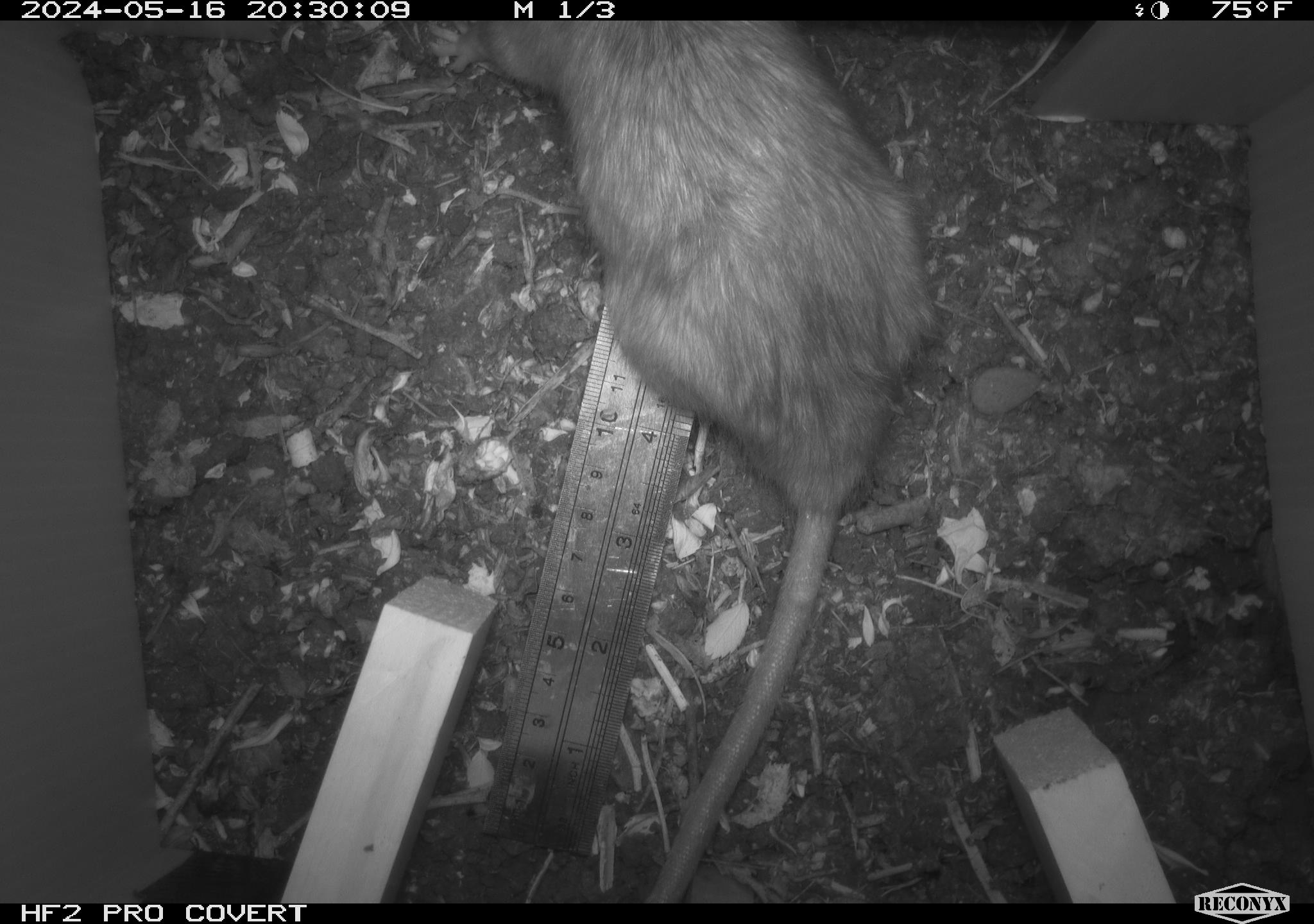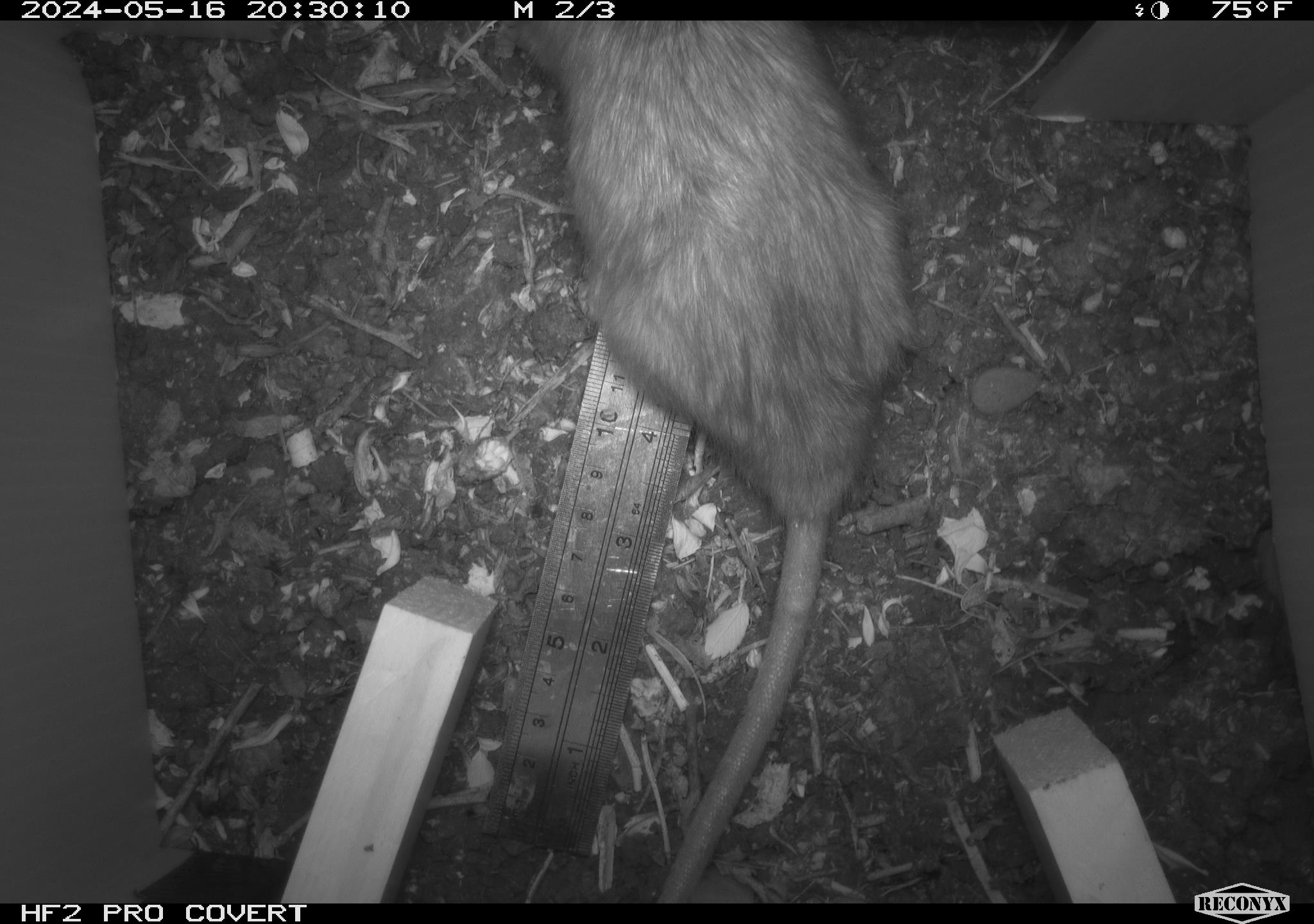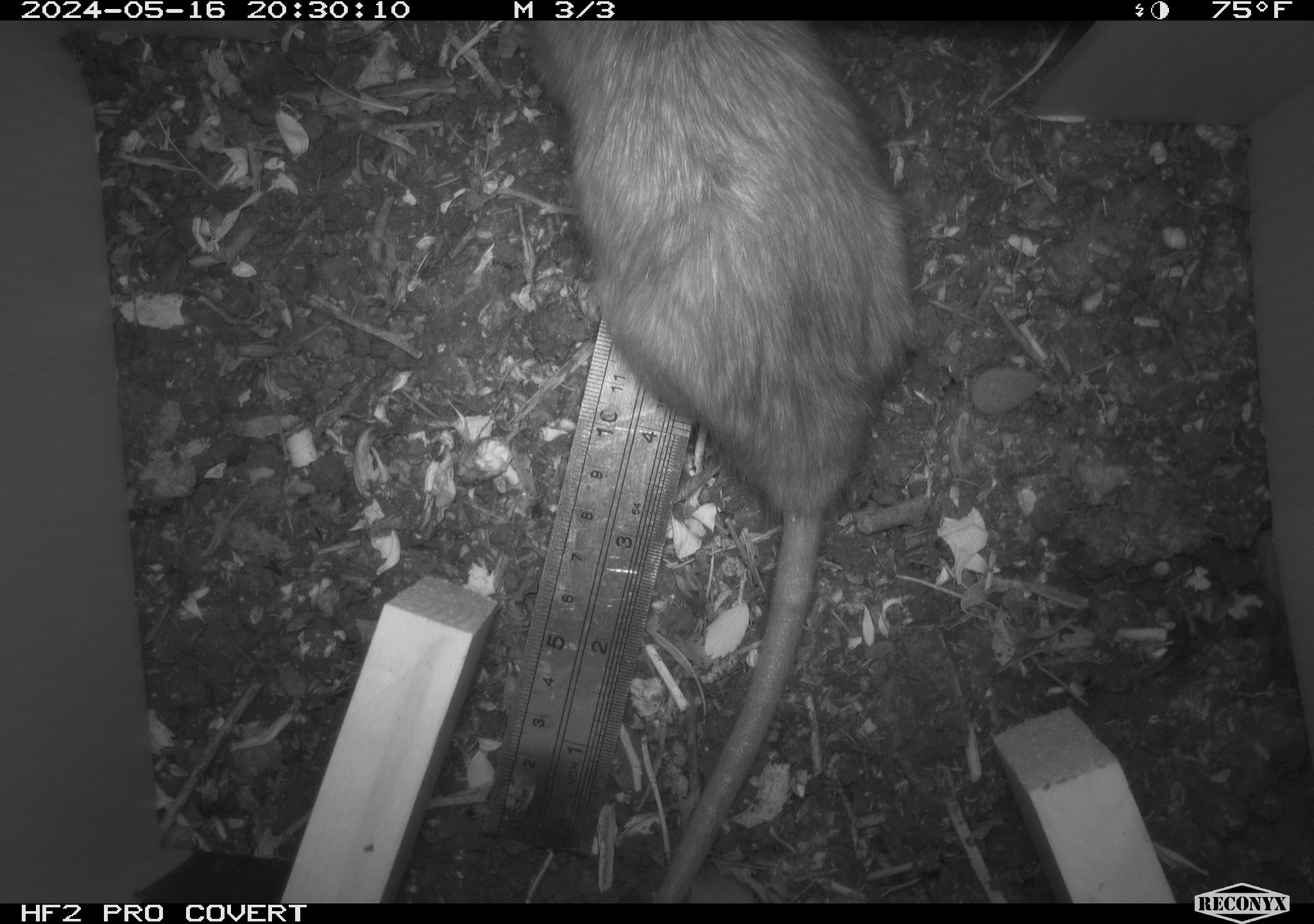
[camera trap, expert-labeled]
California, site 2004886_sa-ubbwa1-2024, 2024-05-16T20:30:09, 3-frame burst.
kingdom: Animalia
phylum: Chordata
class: Mammalia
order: Rodentia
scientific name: Rodentia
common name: woodrat or rat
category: woodrat or rat species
Woodrat or rat species (woodrat or rat) (Rodentia).